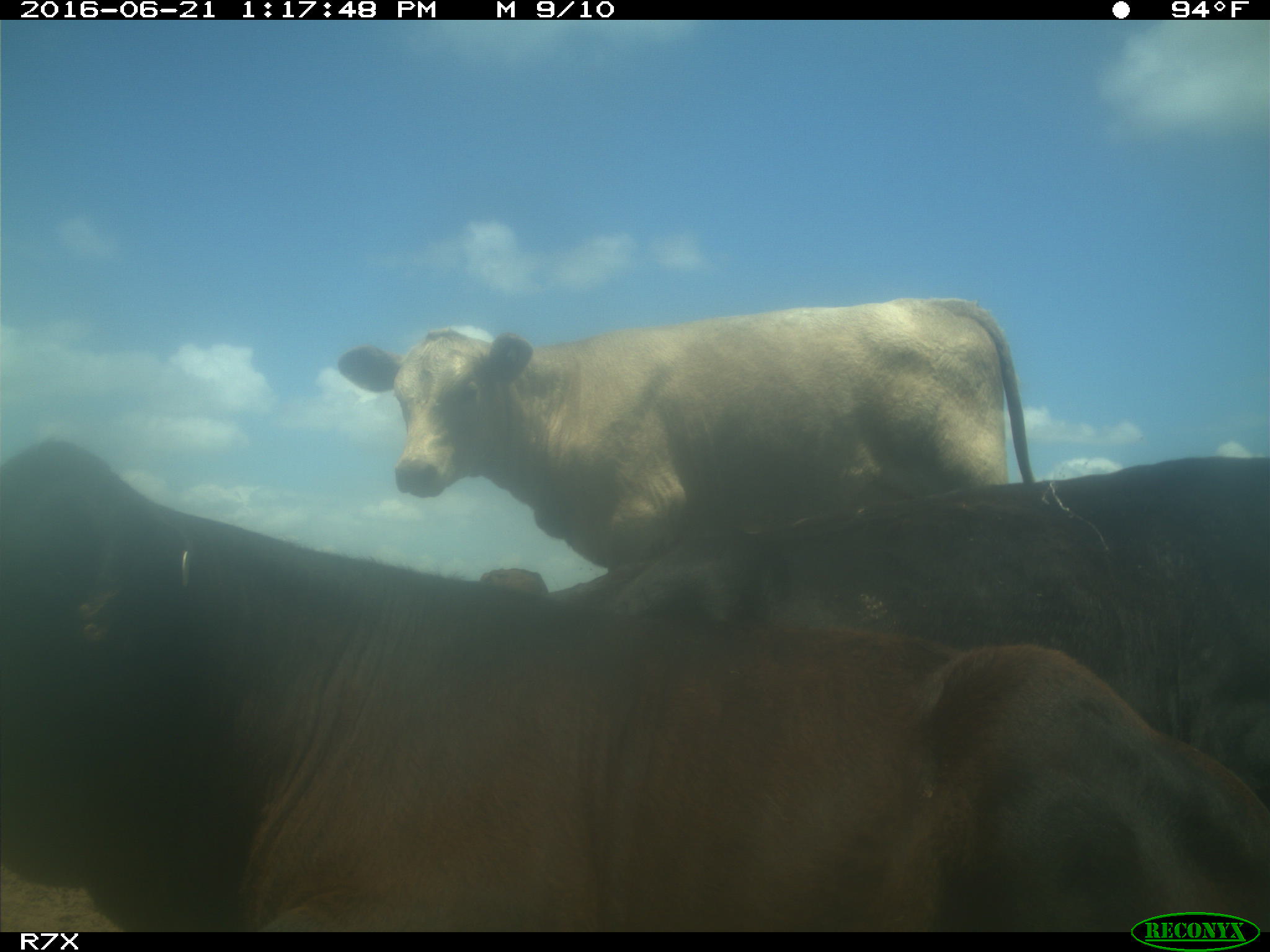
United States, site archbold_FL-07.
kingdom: Animalia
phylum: Chordata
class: Mammalia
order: Artiodactyla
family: Bovidae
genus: Bos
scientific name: Bos taurus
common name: domestic cow